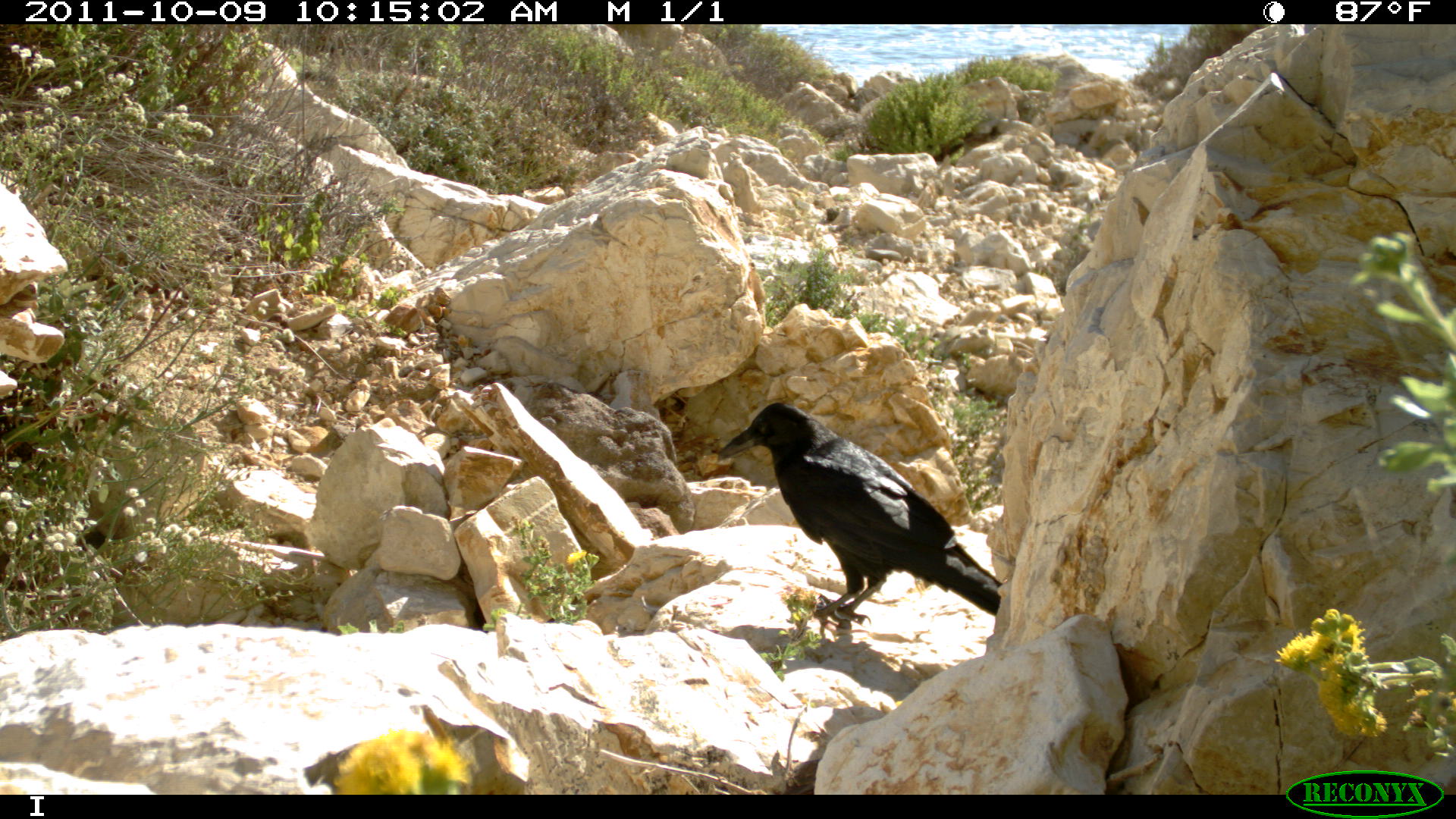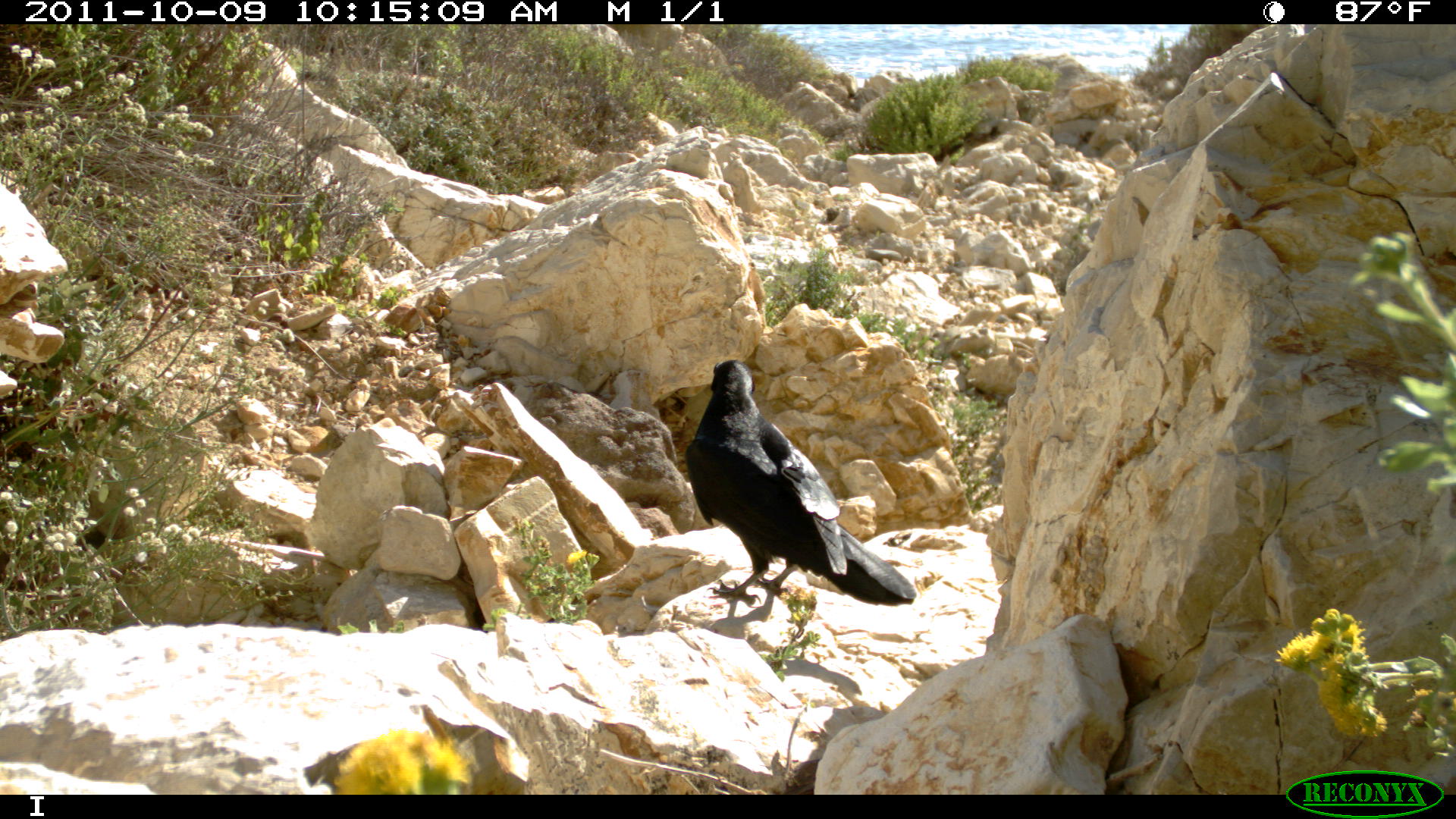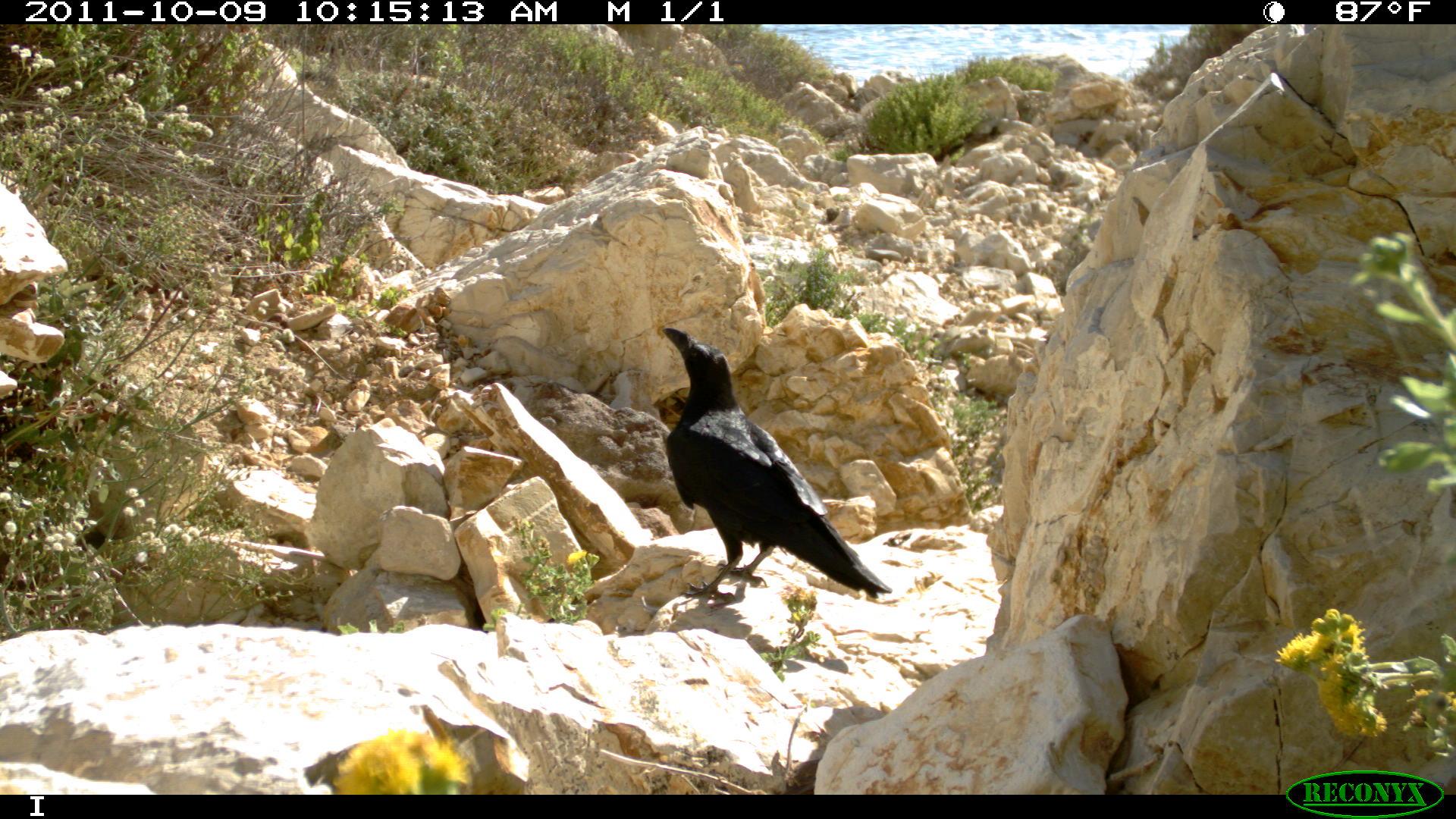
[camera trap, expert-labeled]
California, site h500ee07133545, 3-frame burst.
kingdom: Animalia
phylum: Chordata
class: Aves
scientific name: Aves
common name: bird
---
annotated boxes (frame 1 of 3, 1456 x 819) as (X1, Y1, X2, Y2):
bird: (717, 403, 1003, 628)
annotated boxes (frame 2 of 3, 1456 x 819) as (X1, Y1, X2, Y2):
bird: (684, 358, 916, 606)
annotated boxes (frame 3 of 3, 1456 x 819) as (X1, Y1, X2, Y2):
bird: (661, 328, 893, 601)